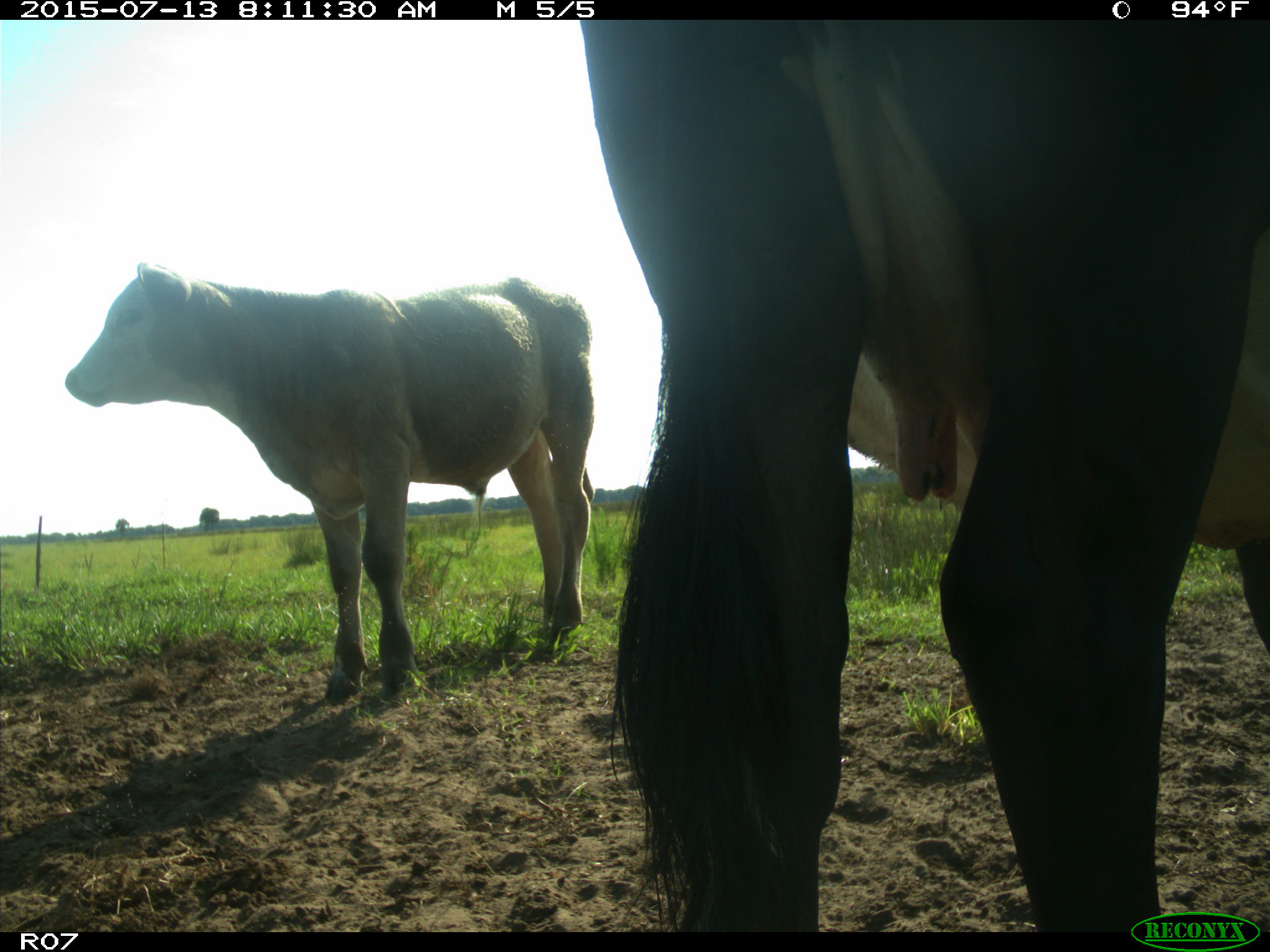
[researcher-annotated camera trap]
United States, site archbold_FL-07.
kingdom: Animalia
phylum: Chordata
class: Mammalia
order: Artiodactyla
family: Bovidae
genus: Bos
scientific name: Bos taurus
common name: domestic cow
Bos taurus (domestic cow).